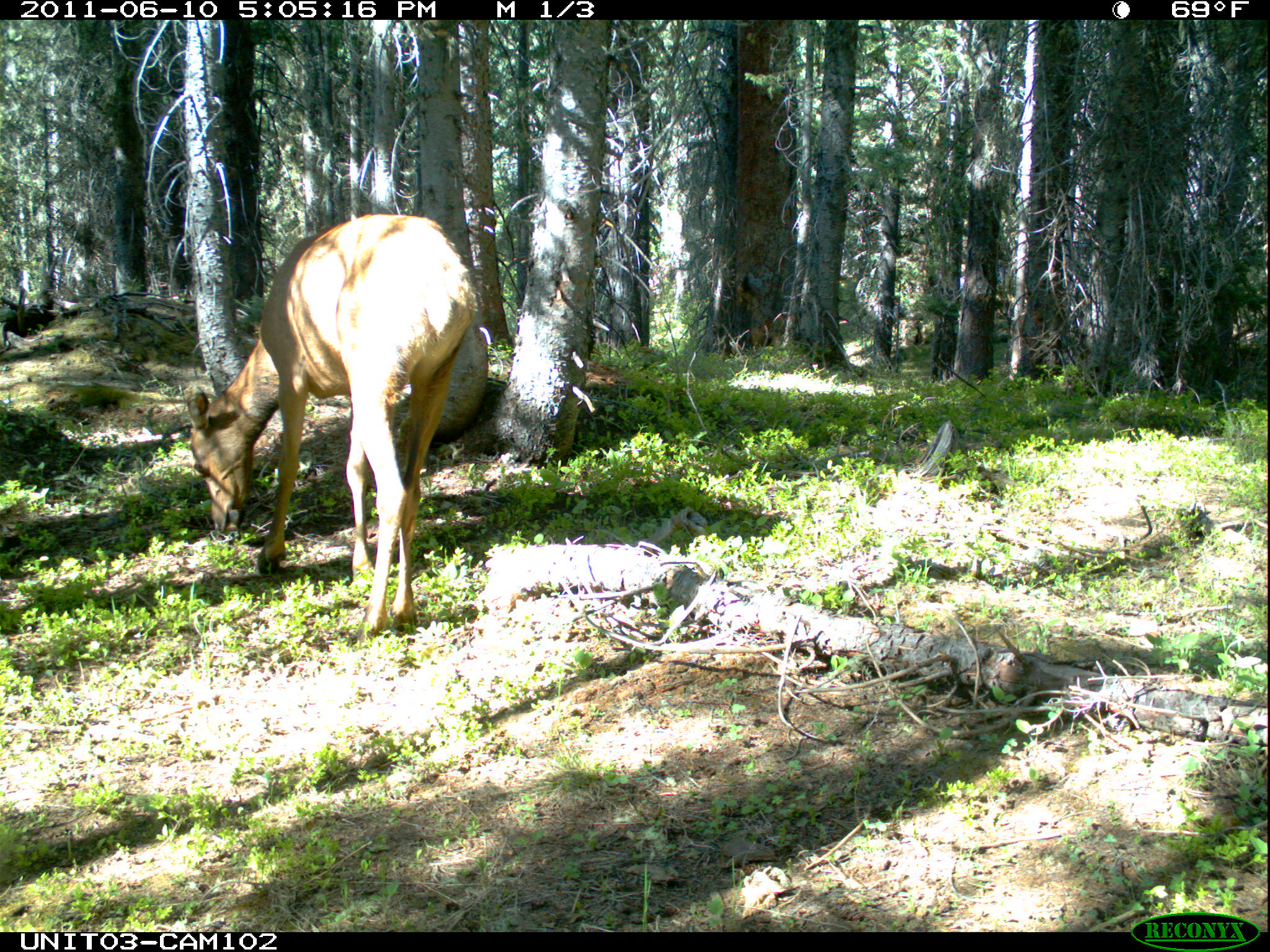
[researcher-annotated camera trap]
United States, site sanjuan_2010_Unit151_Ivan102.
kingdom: Animalia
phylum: Chordata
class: Mammalia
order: Artiodactyla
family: Cervidae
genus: Cervus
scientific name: Cervus elaphus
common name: red deer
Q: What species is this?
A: Cervus elaphus (red deer).